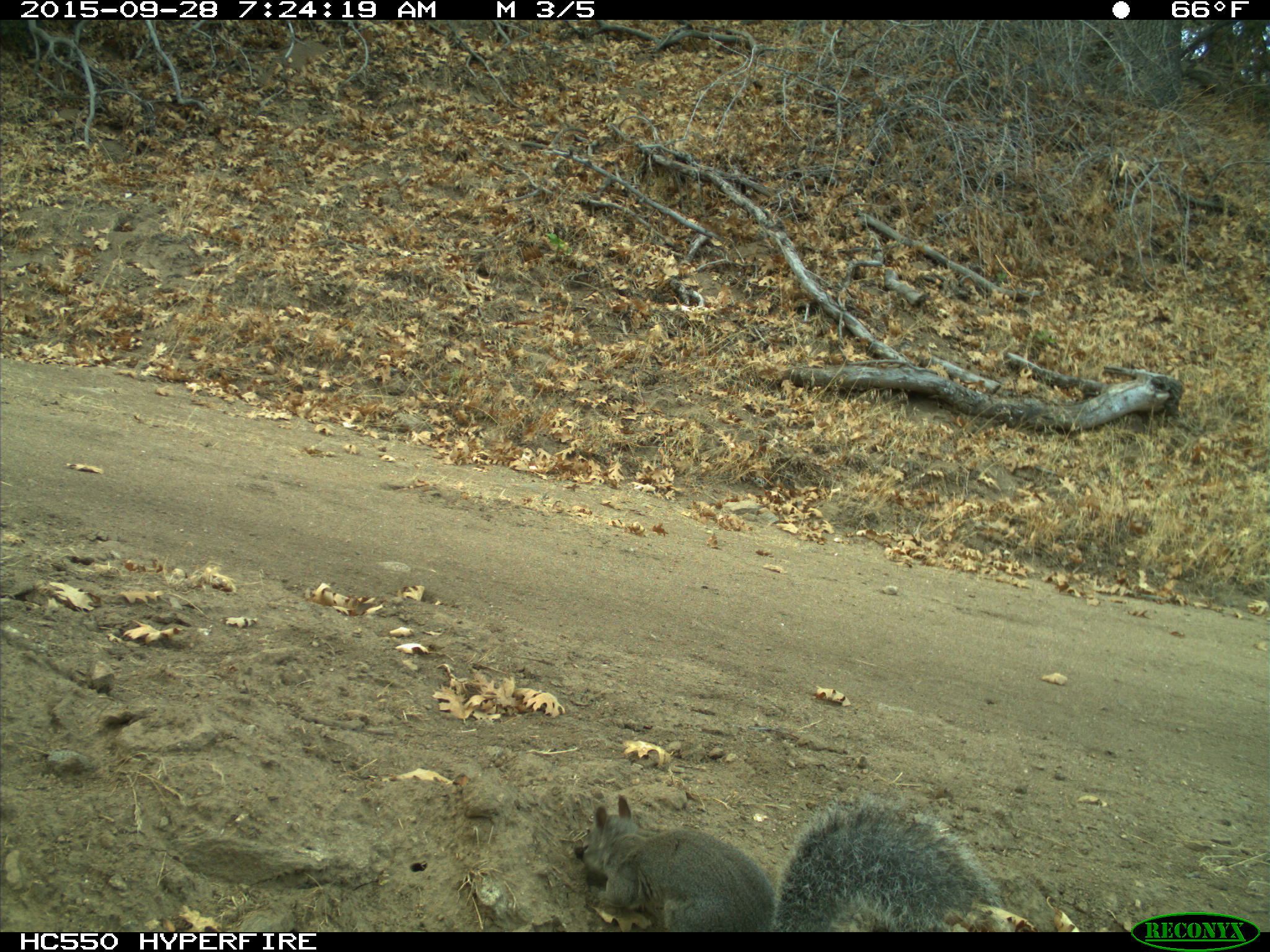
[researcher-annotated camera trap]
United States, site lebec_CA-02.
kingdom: Animalia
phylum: Chordata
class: Mammalia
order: Rodentia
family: Sciuridae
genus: Sciurus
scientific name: Sciurus carolinensis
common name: eastern gray squirrel